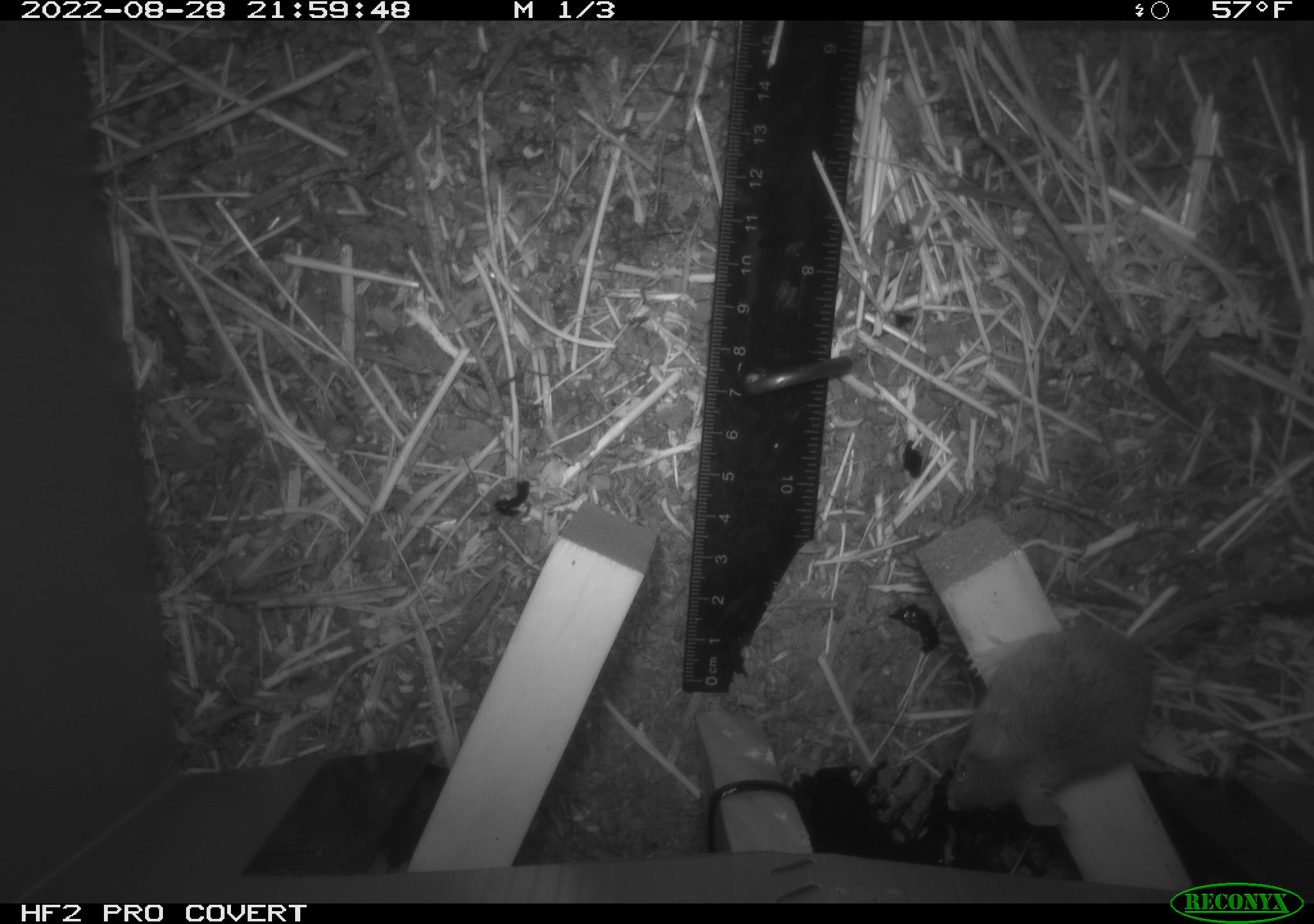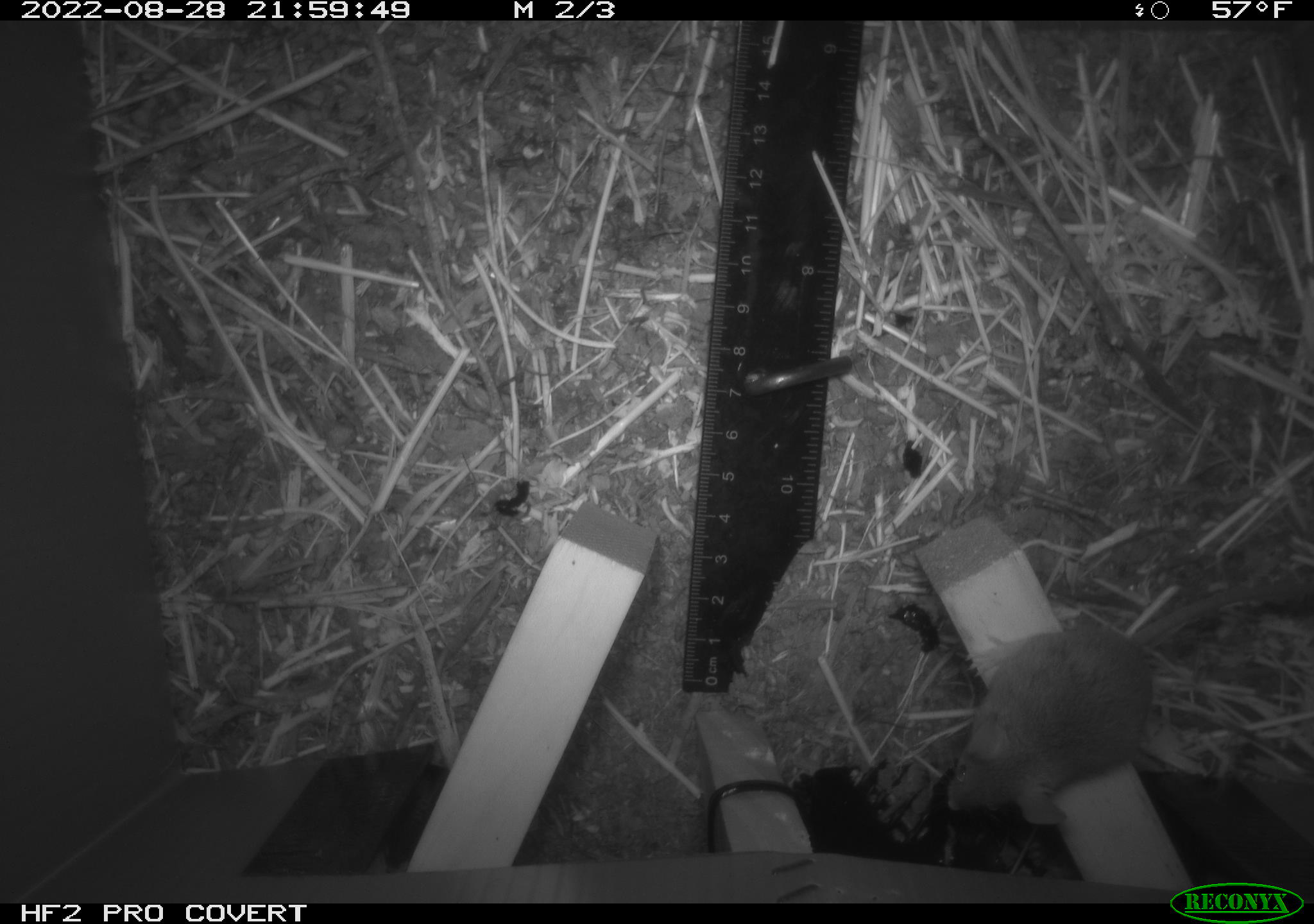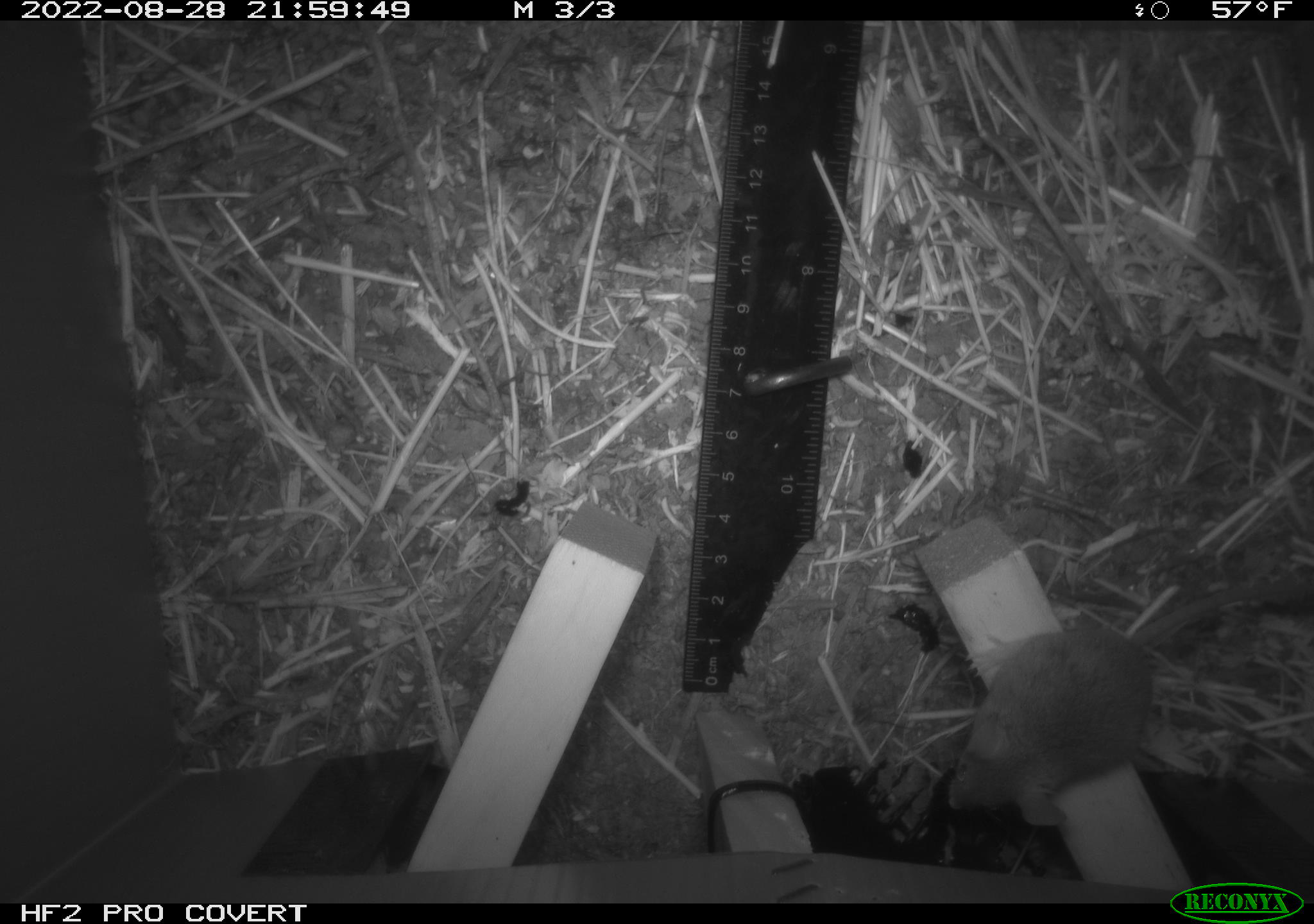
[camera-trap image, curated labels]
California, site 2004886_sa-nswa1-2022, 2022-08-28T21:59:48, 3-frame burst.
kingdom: Animalia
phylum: Chordata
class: Mammalia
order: Rodentia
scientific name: Rodentia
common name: rodent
Rodent (Rodentia).